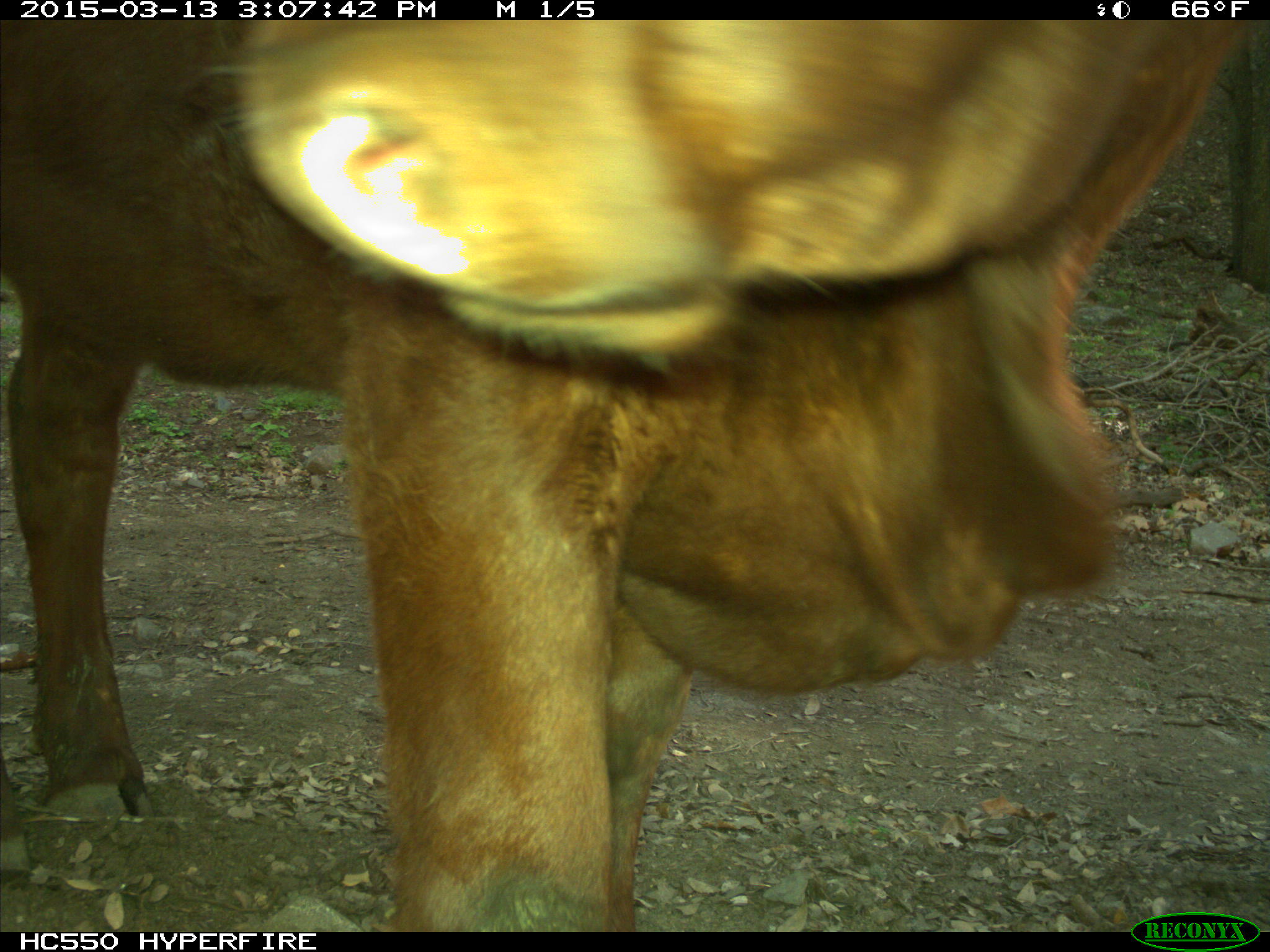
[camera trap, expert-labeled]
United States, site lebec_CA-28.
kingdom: Animalia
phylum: Chordata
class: Mammalia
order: Artiodactyla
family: Bovidae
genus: Bos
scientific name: Bos taurus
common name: domestic cow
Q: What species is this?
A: Bos taurus (domestic cow).